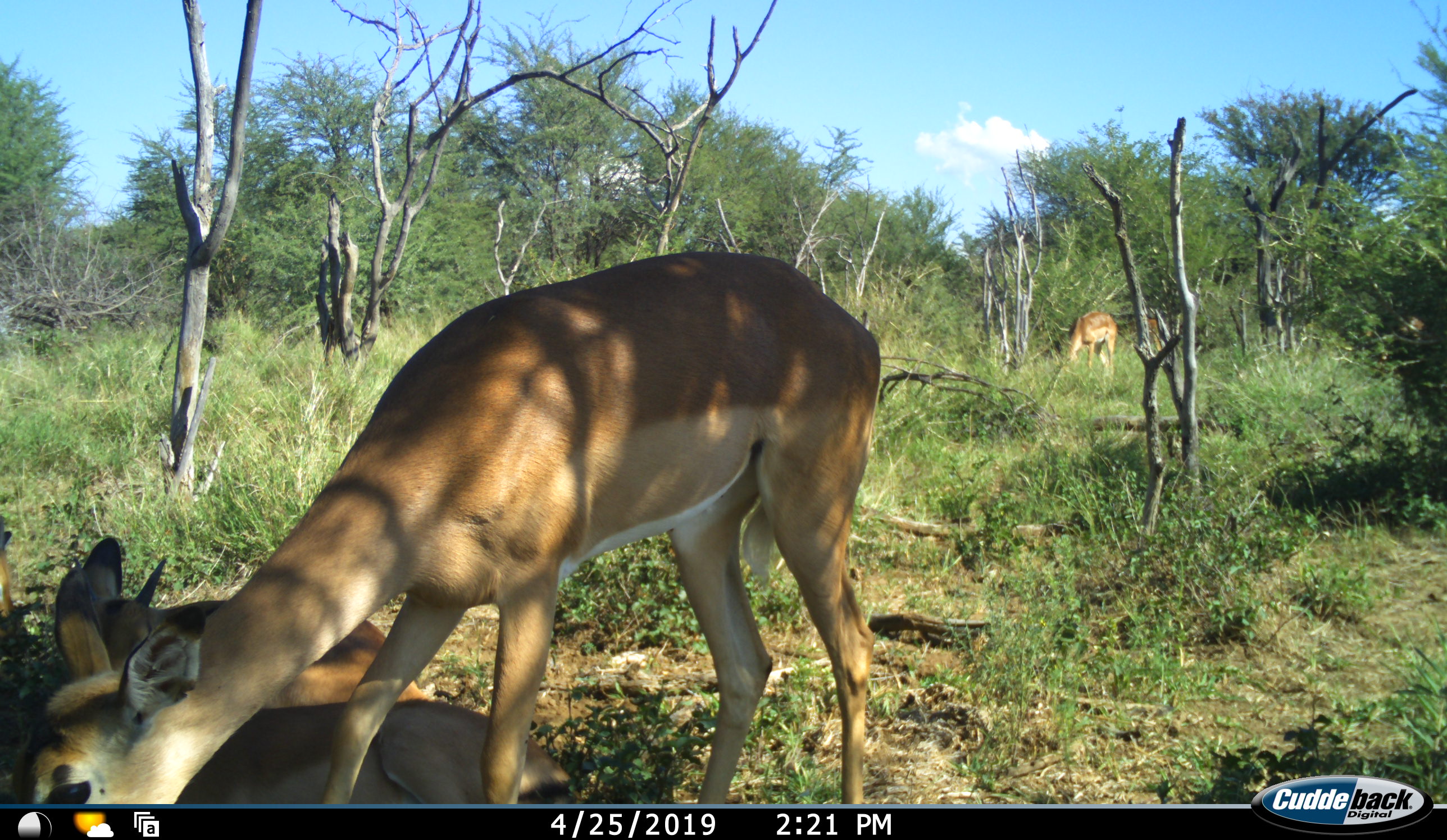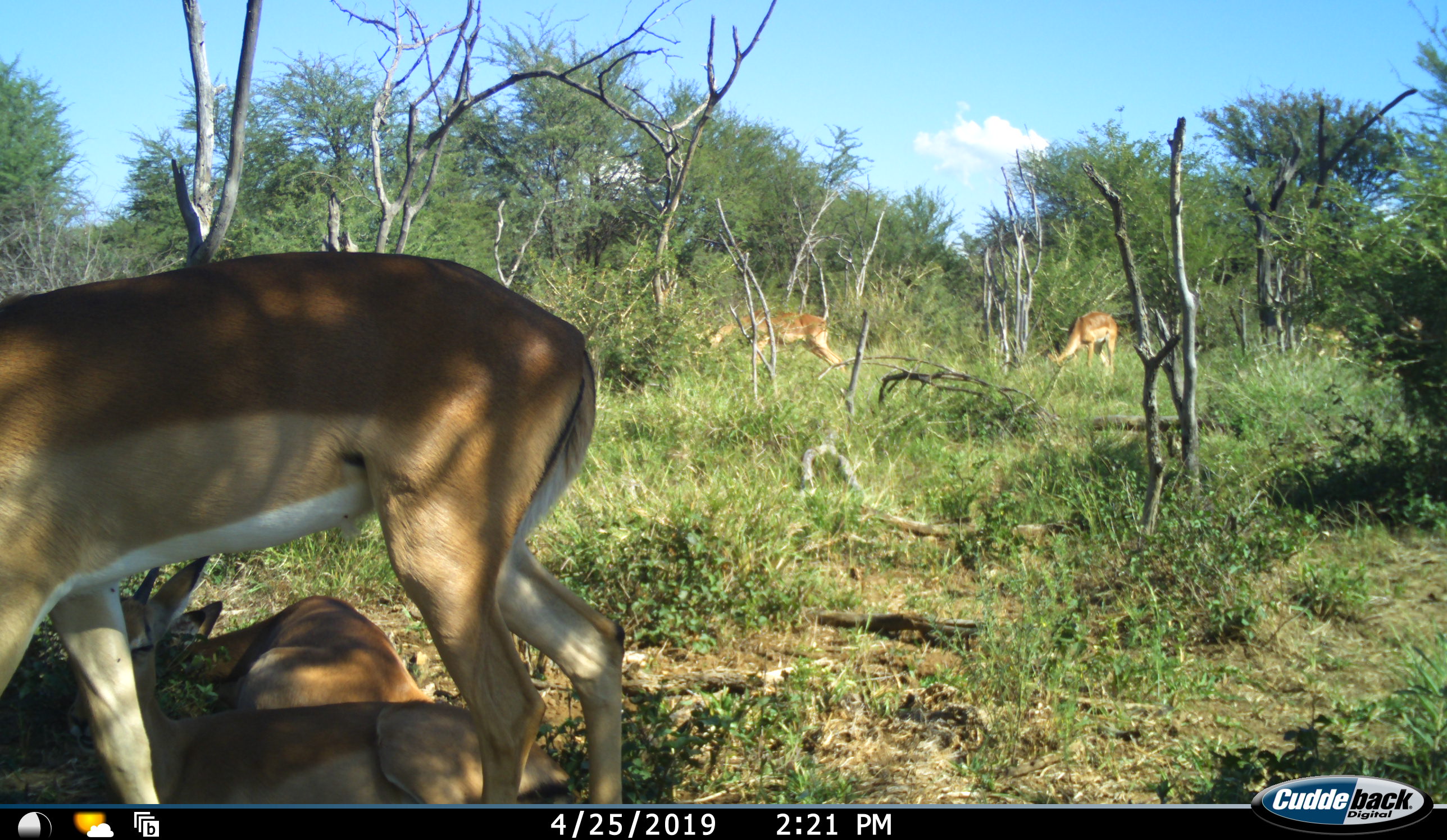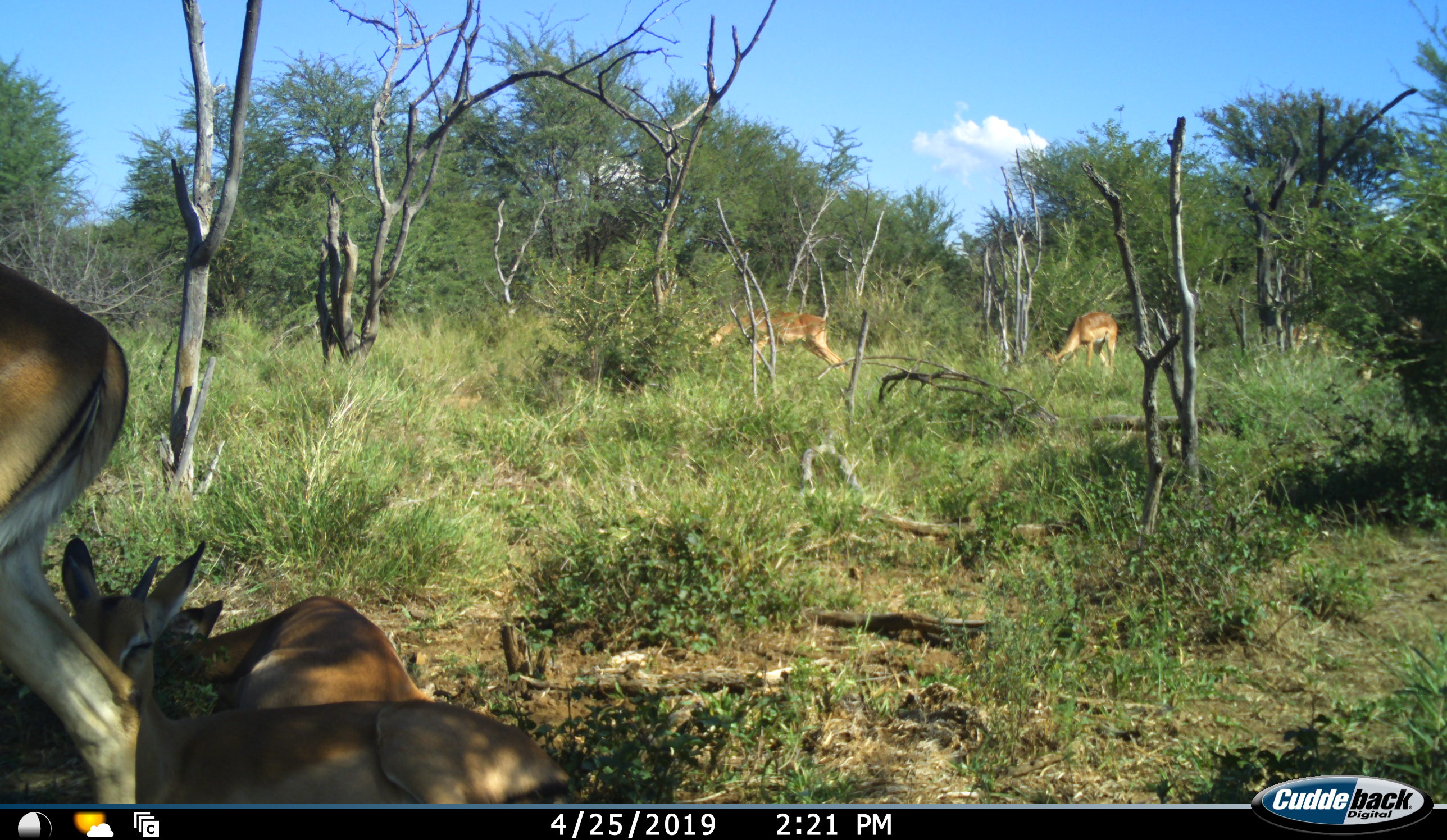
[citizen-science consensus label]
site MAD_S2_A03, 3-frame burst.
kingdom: Animalia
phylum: Chordata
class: Mammalia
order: Artiodactyla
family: Bovidae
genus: Aepyceros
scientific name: Aepyceros melampus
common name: impala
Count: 5.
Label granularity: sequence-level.